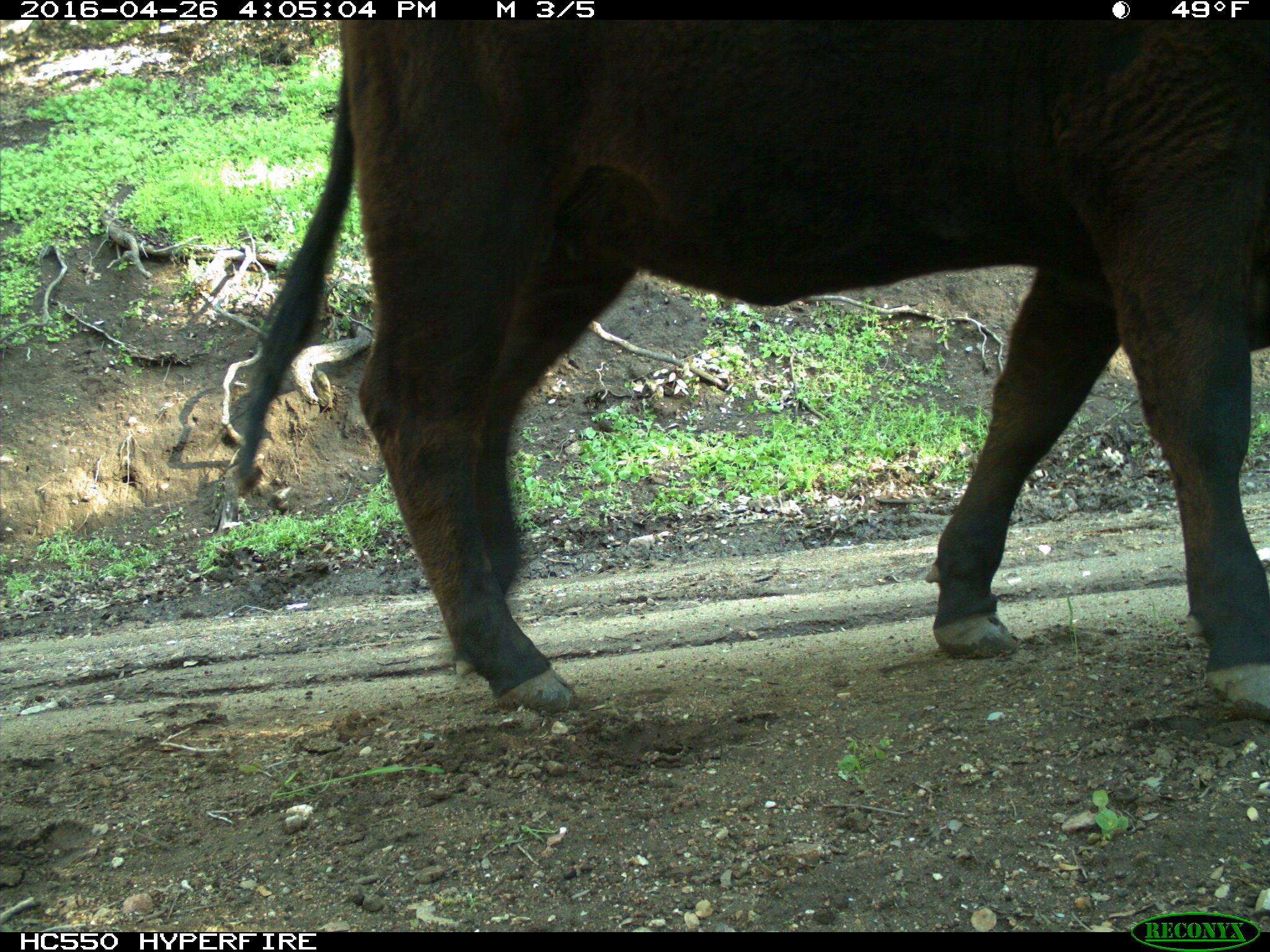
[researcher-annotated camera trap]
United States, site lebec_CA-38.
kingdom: Animalia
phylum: Chordata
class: Mammalia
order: Artiodactyla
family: Bovidae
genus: Bos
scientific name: Bos taurus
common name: domestic cow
Bos taurus (domestic cow).